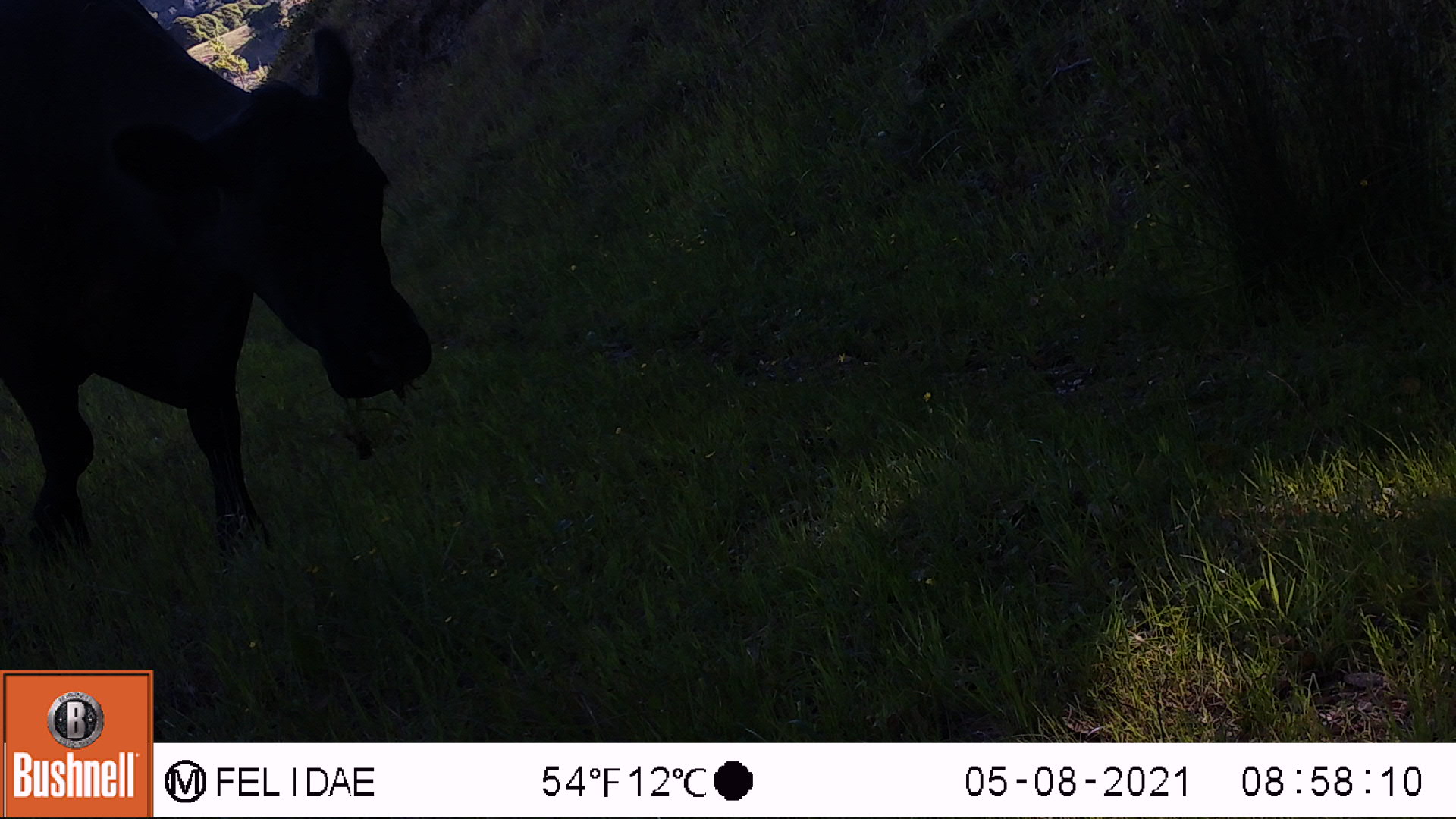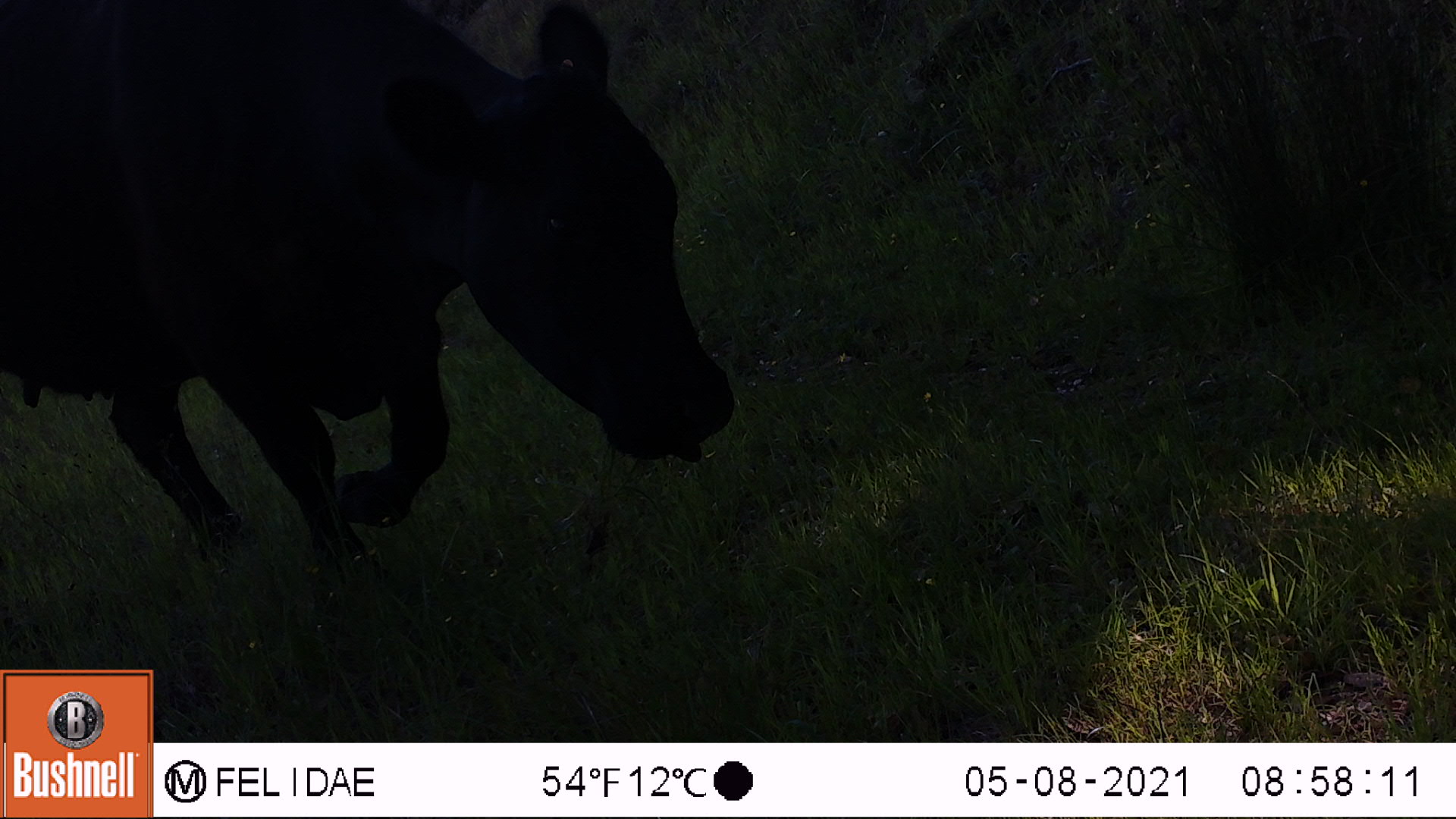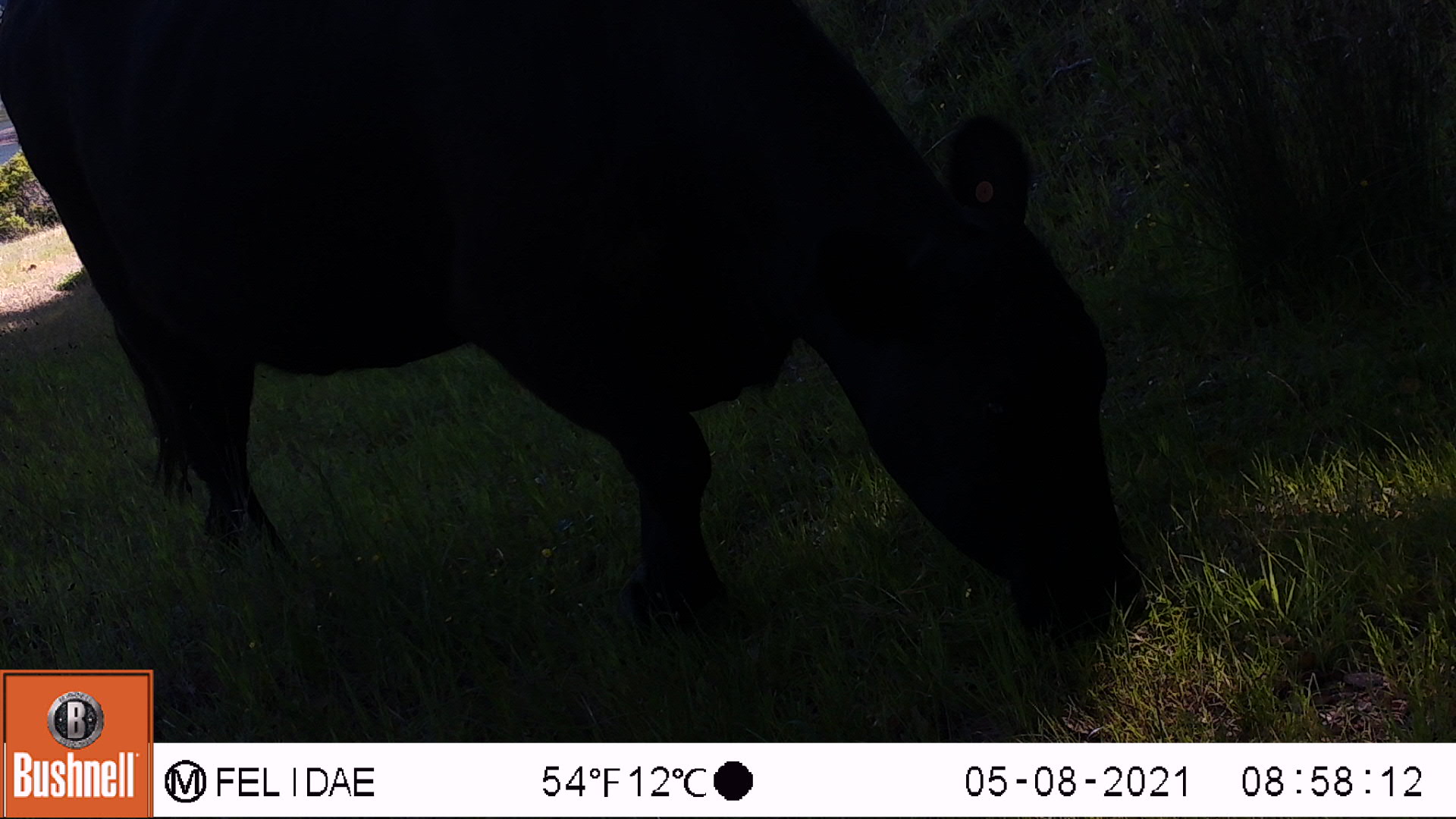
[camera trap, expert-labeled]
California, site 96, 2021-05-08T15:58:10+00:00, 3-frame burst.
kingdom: Animalia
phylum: Chordata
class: Mammalia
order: Artiodactyla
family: Bovidae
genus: Bos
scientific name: Bos taurus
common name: domestic cattle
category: cattle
Cattle (domestic cattle) (Bos taurus).